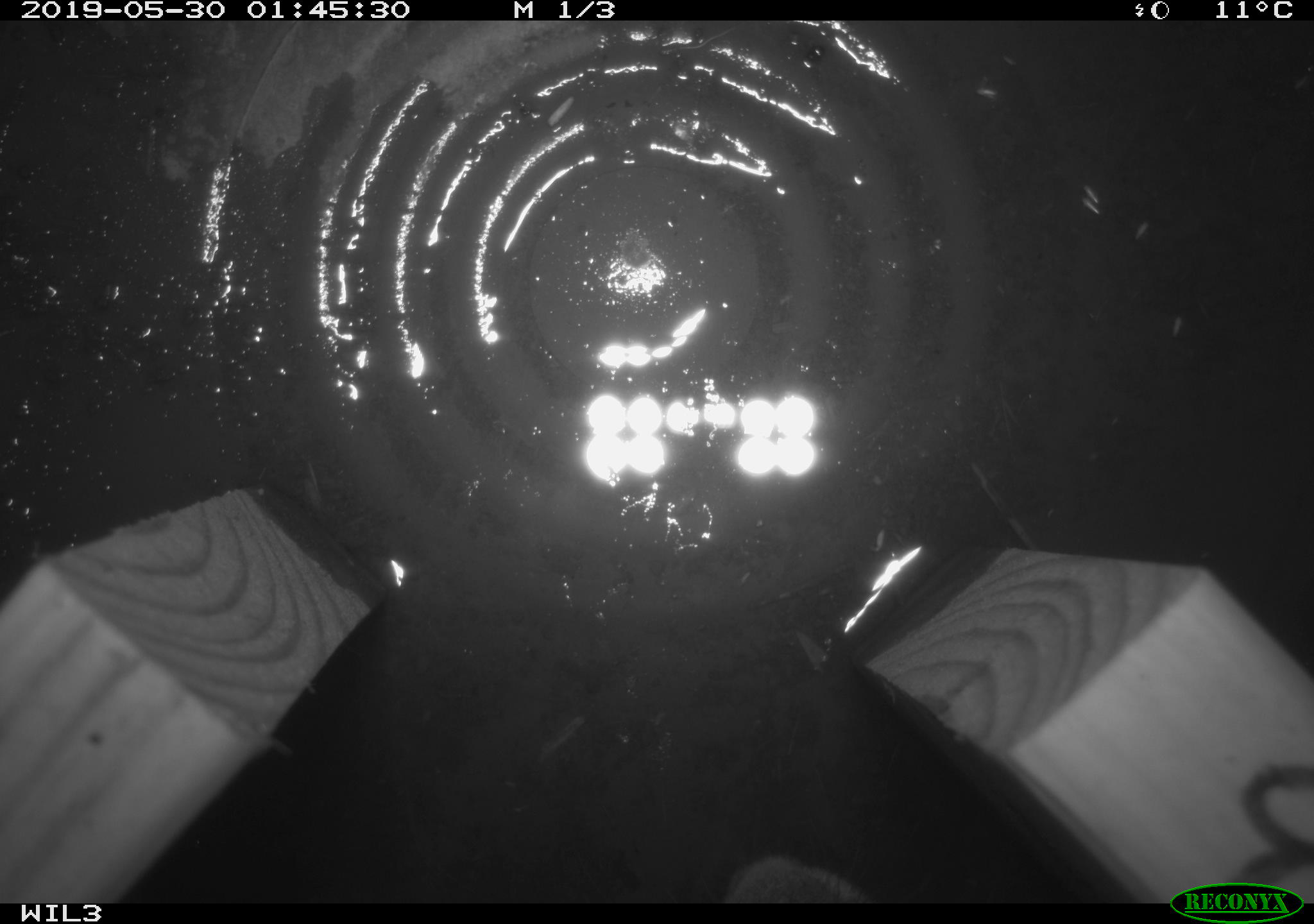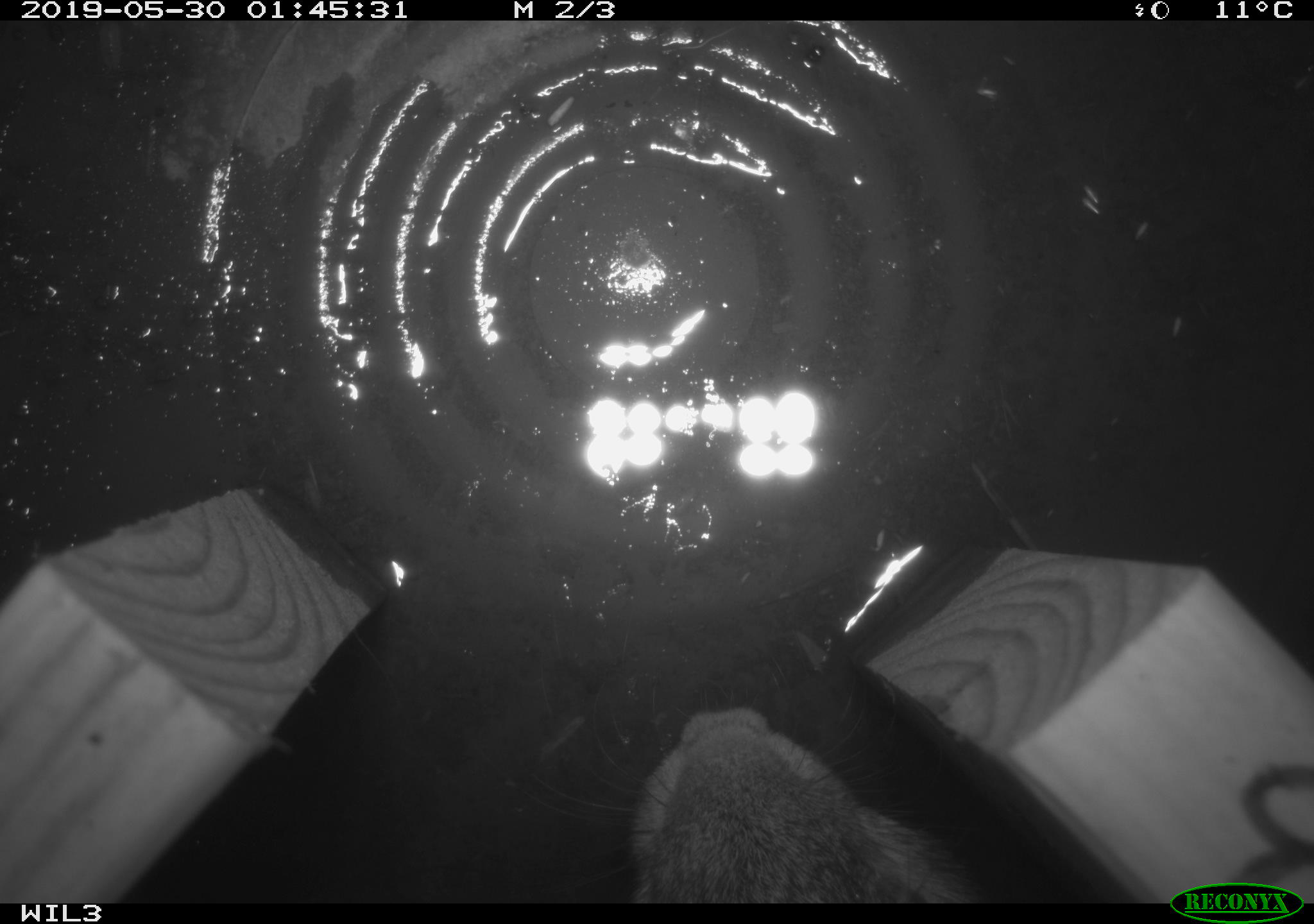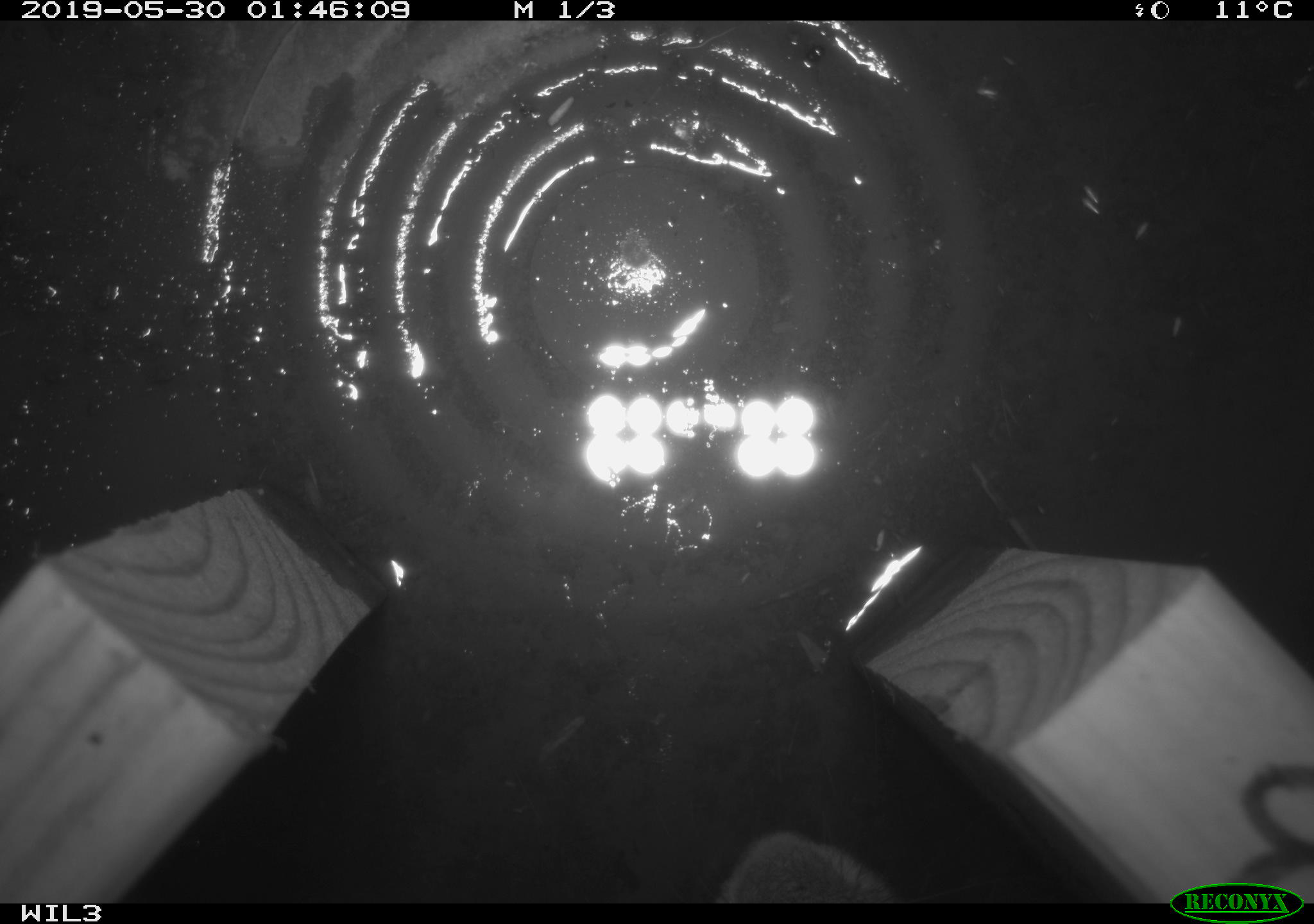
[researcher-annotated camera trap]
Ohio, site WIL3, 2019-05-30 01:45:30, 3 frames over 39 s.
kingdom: Animalia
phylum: Chordata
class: Mammalia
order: Lagomorpha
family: Leporidae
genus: Sylvilagus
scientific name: Sylvilagus floridanus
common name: eastern cottontail